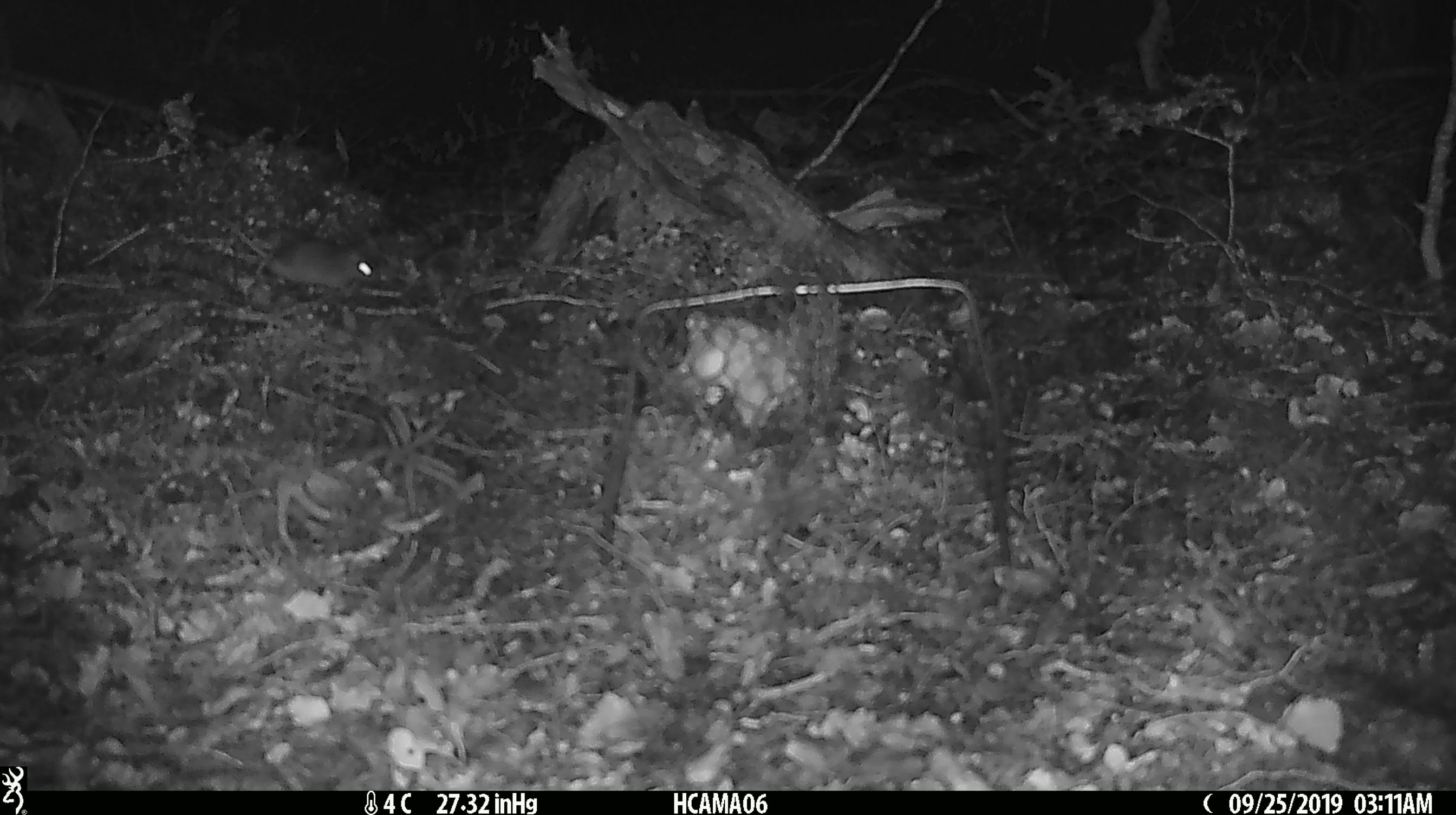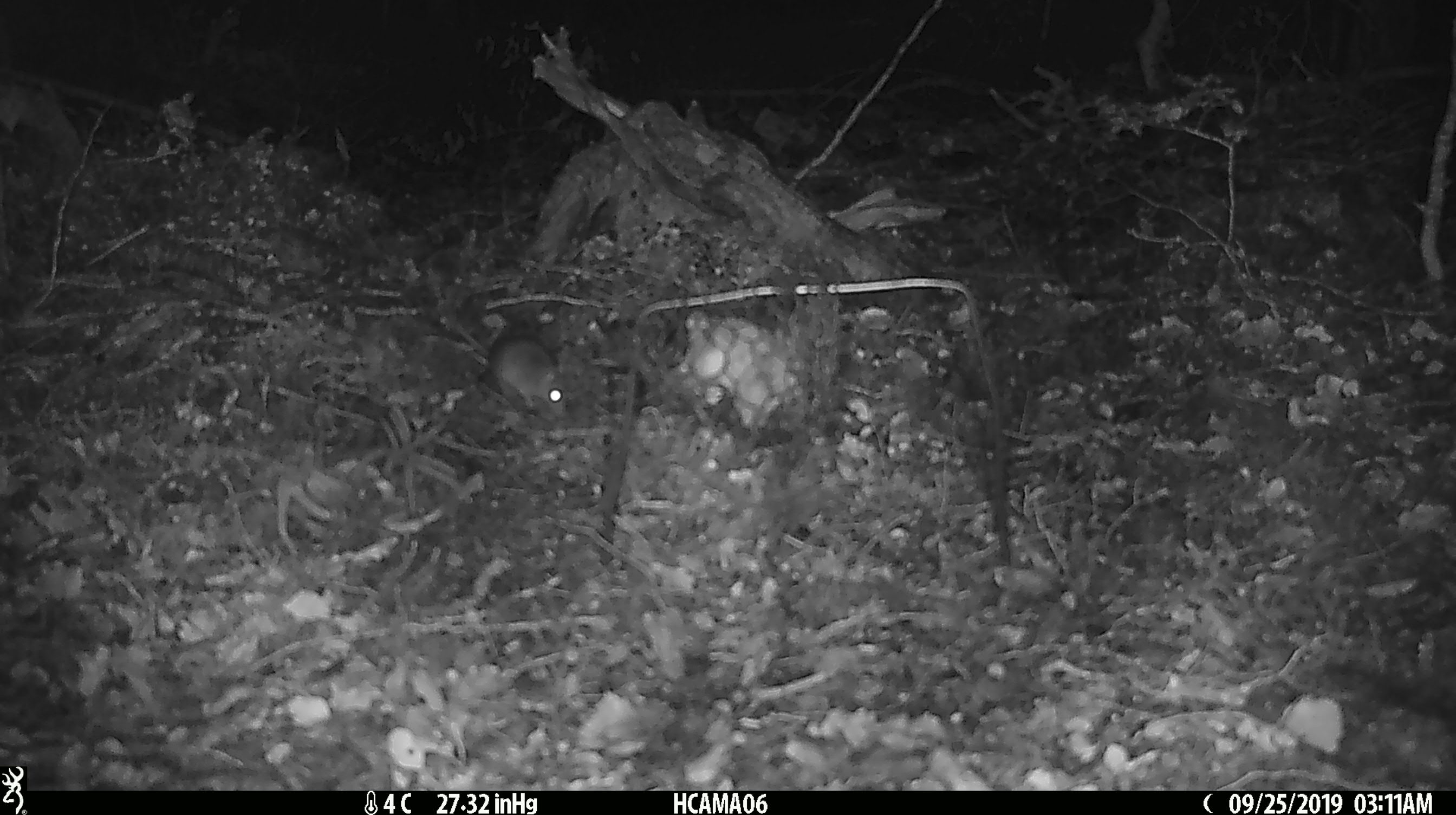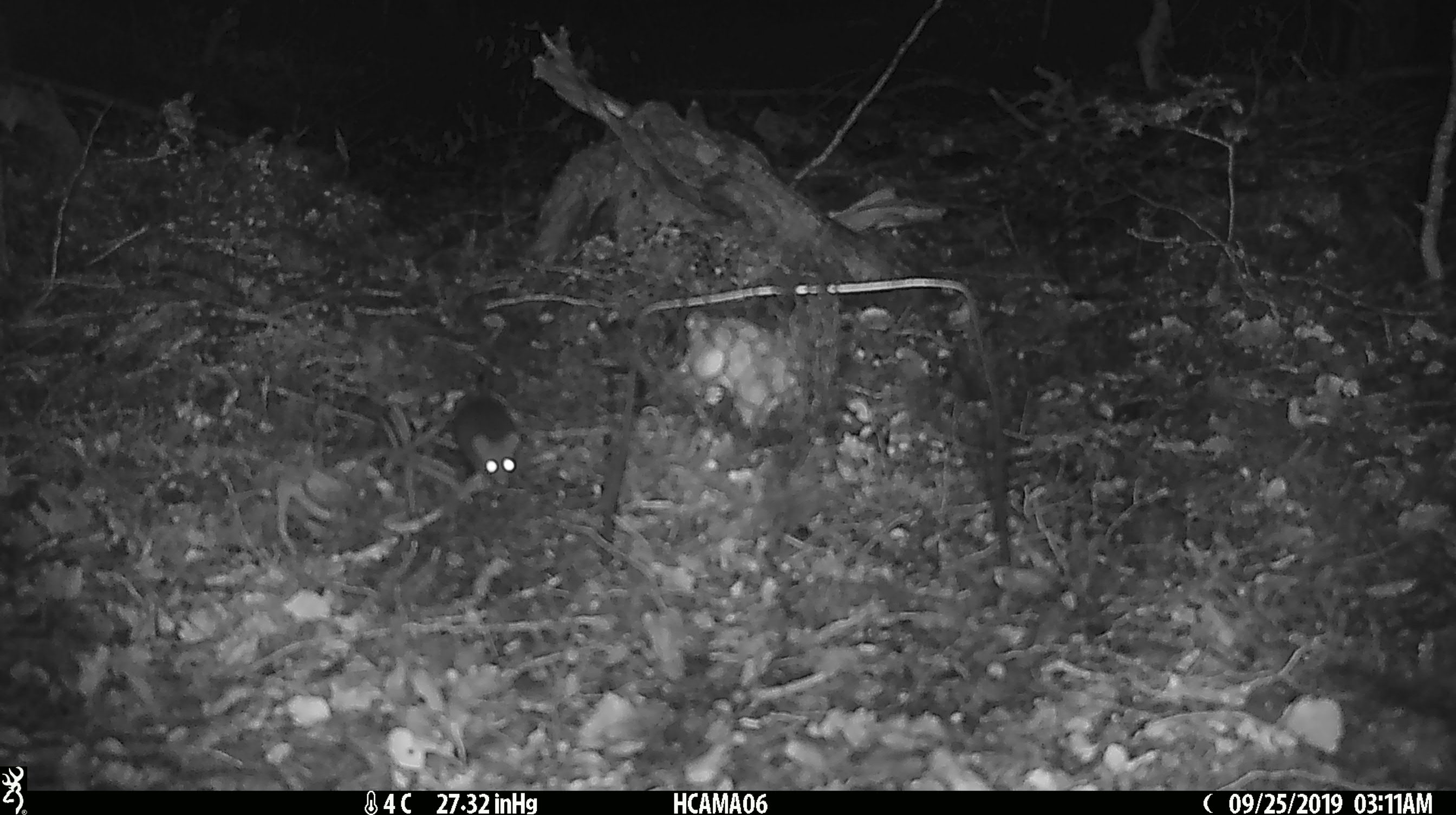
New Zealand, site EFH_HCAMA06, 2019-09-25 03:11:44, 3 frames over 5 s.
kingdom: Animalia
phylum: Chordata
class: Mammalia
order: Rodentia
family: Muridae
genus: Mus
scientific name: Mus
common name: mouse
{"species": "mouse (Mus)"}